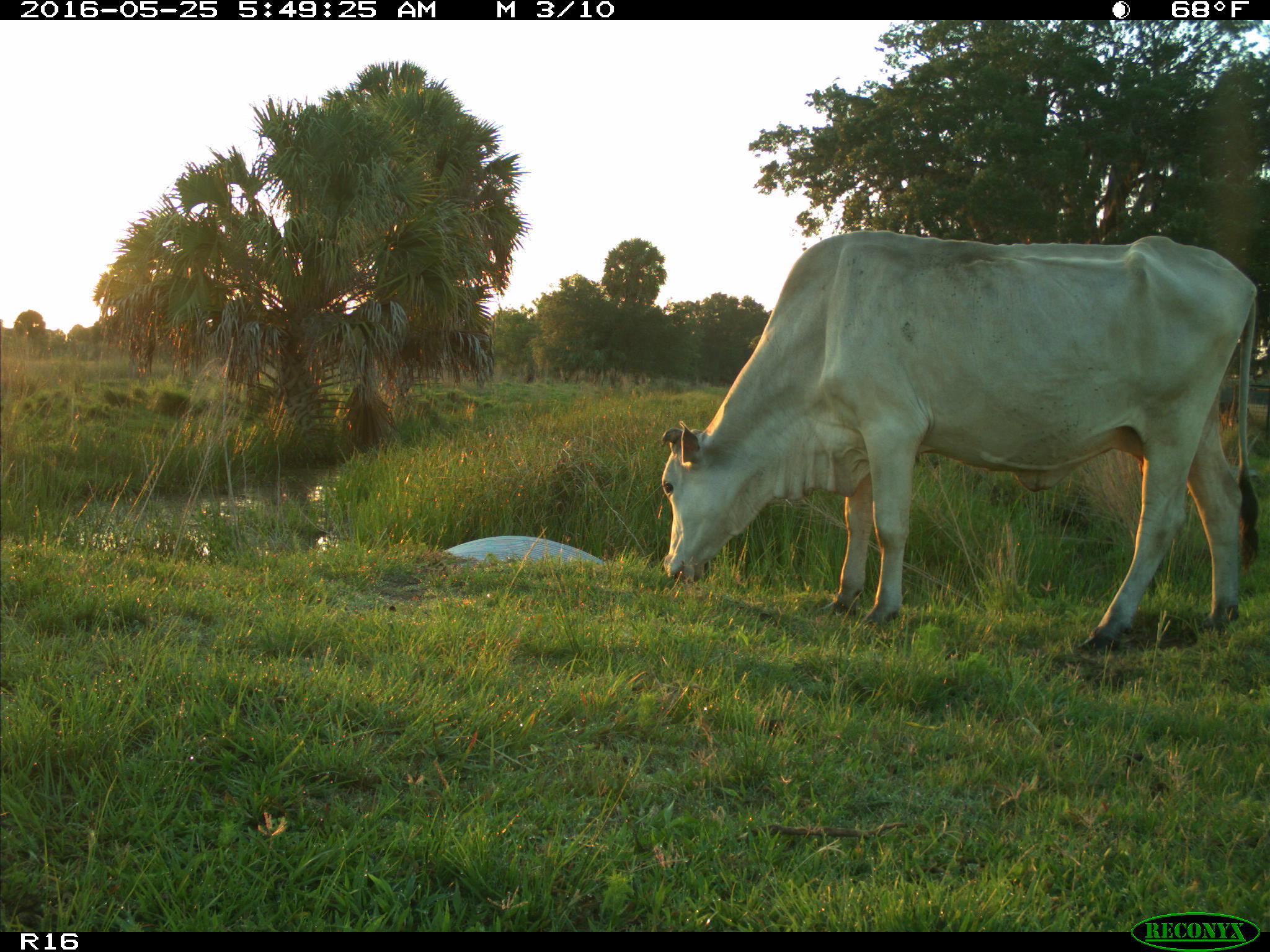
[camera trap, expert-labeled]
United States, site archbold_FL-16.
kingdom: Animalia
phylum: Chordata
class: Mammalia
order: Artiodactyla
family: Bovidae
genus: Bos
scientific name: Bos taurus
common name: domestic cow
Bos taurus (domestic cow).